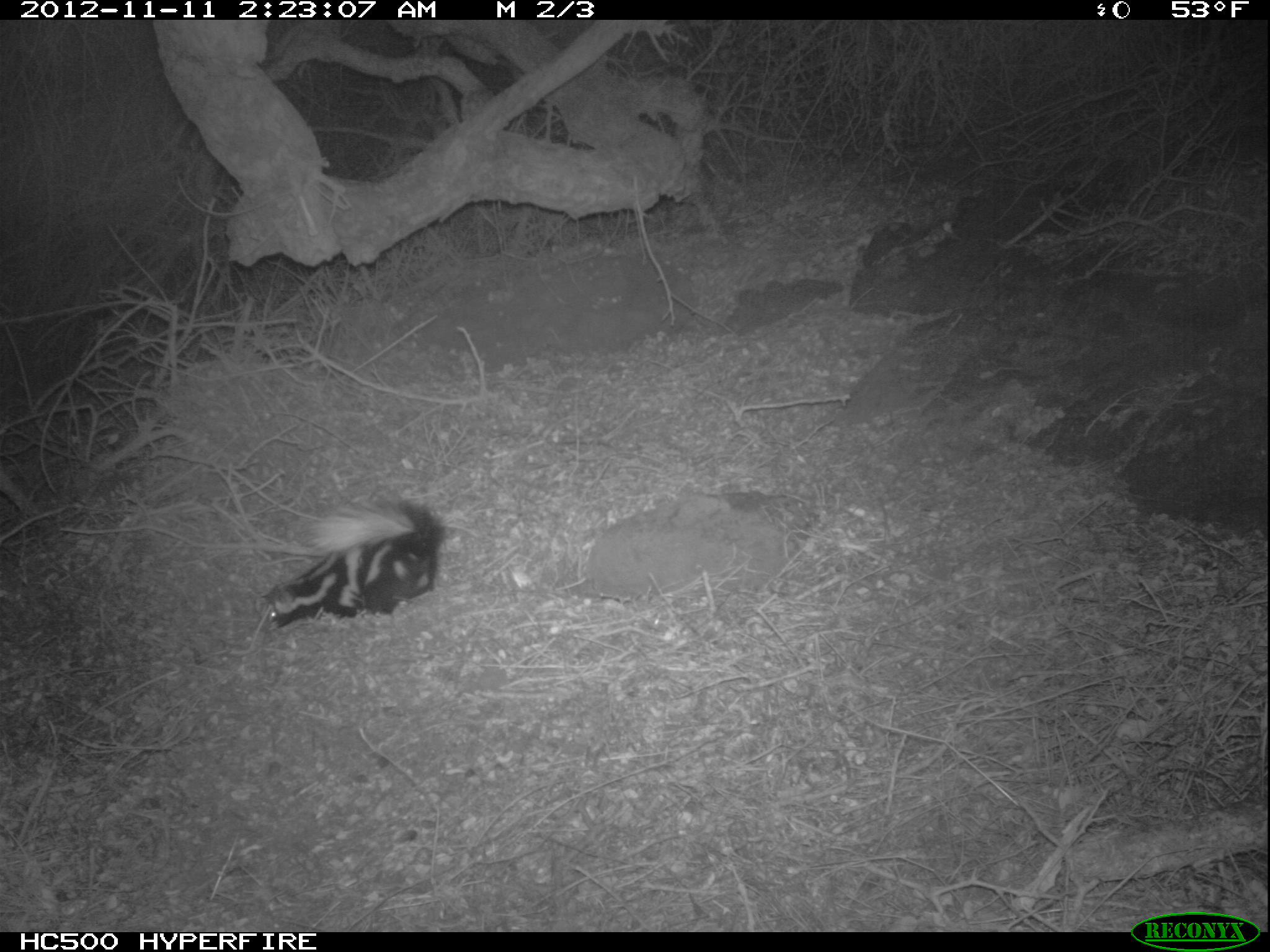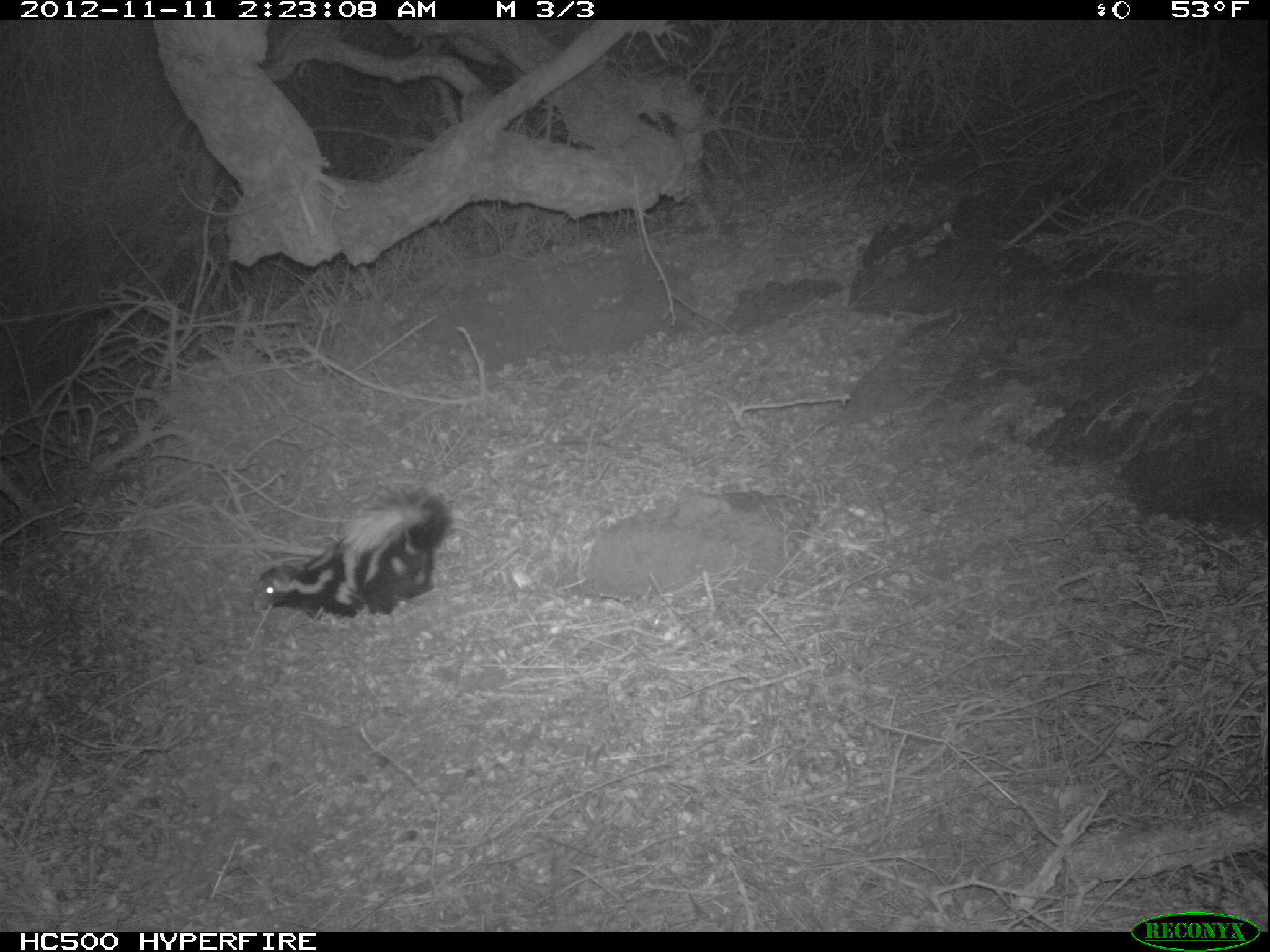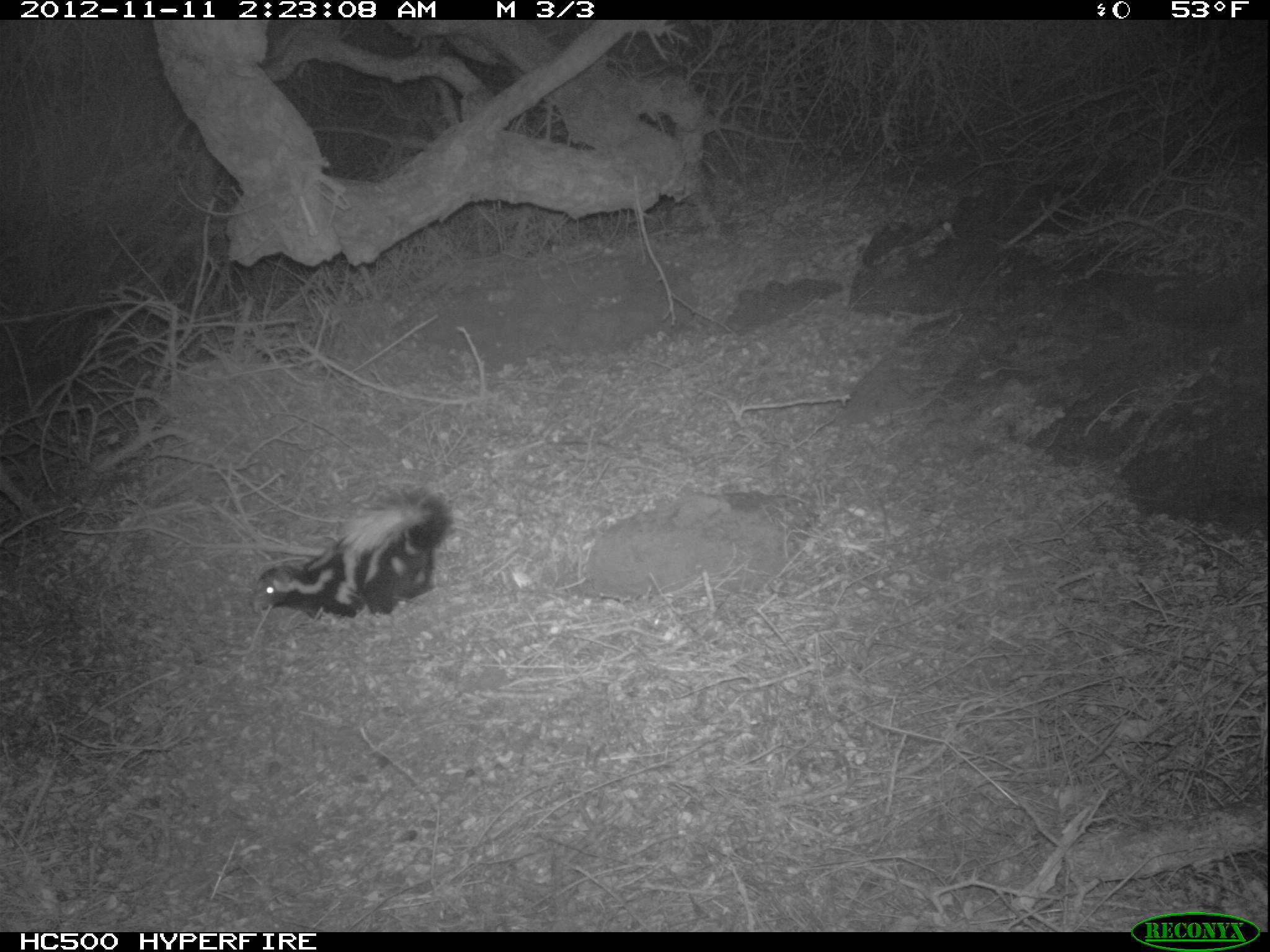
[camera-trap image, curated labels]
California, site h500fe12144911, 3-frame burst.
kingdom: Animalia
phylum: Chordata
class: Mammalia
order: Carnivora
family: Mephitidae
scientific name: Mephitidae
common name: skunk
Skunk (Mephitidae).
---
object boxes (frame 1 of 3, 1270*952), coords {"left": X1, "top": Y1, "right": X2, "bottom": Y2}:
skunk: {"left": 260, "top": 495, "right": 447, "bottom": 629}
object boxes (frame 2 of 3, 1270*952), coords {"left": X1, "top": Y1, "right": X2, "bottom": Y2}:
skunk: {"left": 250, "top": 483, "right": 453, "bottom": 622}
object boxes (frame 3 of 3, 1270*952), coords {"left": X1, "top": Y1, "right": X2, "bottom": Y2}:
skunk: {"left": 250, "top": 487, "right": 455, "bottom": 620}